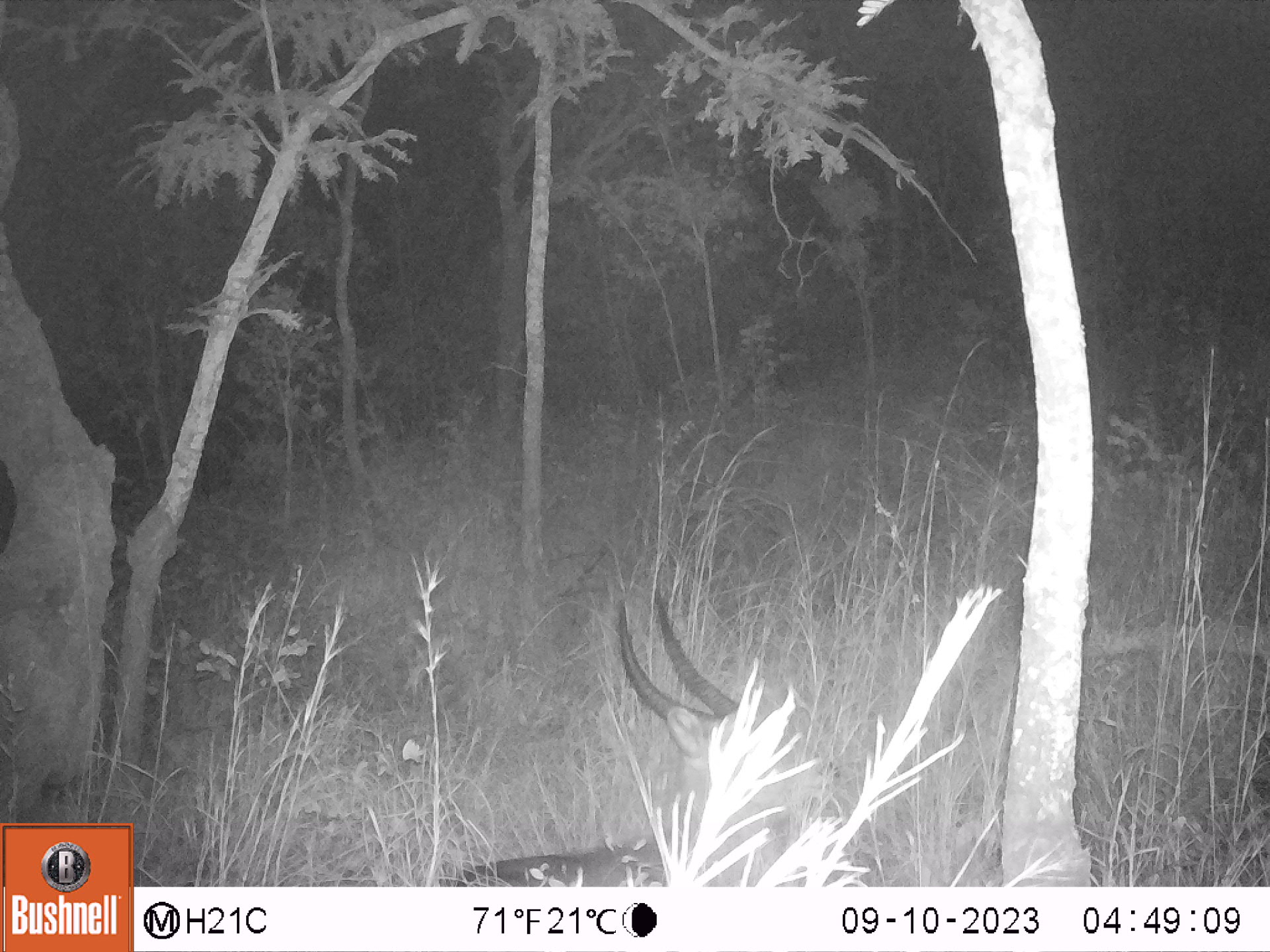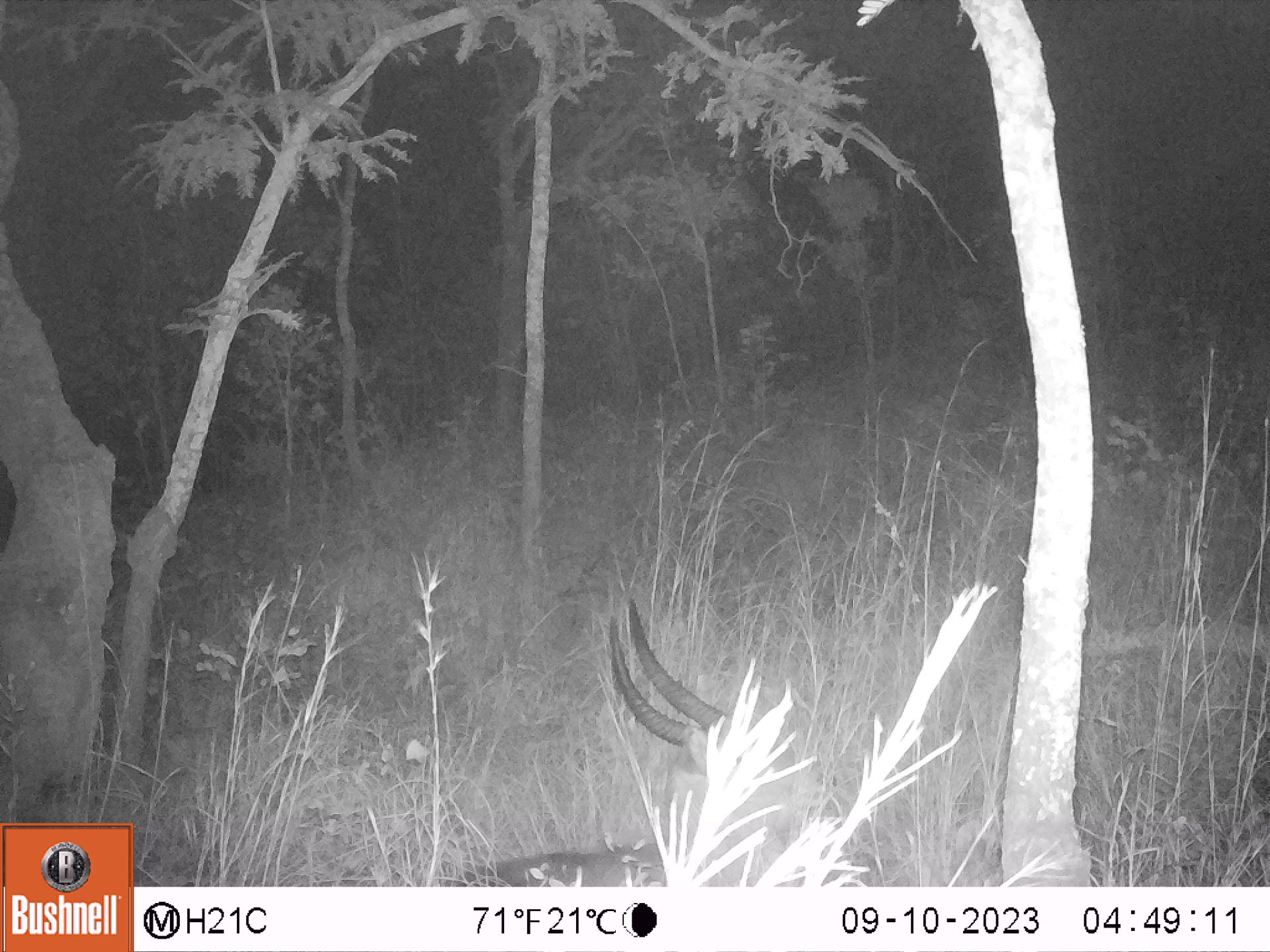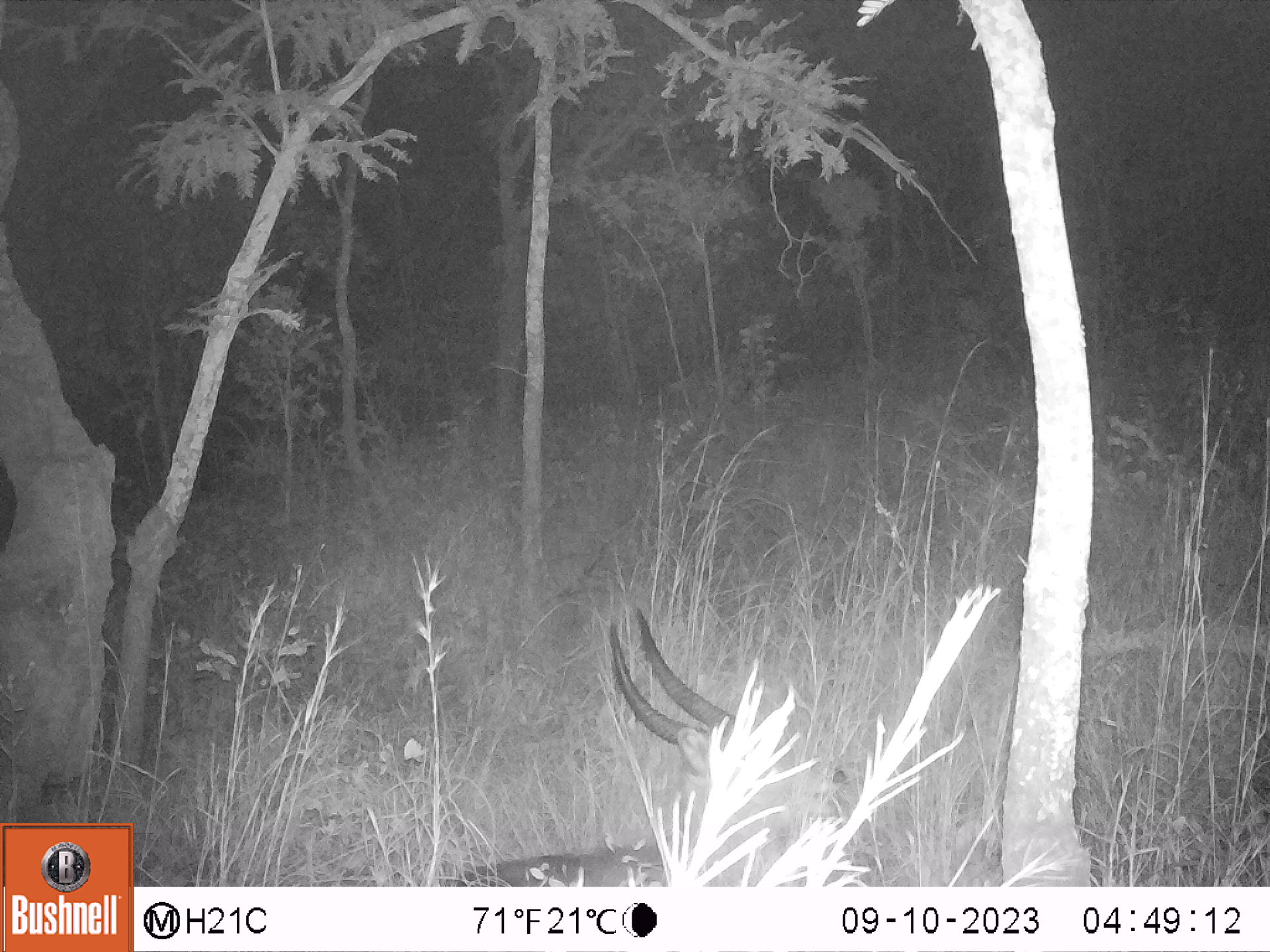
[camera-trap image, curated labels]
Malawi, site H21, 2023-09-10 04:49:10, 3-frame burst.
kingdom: Animalia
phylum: Chordata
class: Mammalia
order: Artiodactyla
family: Bovidae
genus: Kobus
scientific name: Kobus ellipsiprymnus ellipsiprymnus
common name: common waterbuck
Common waterbuck (Kobus ellipsiprymnus ellipsiprymnus), count 1.